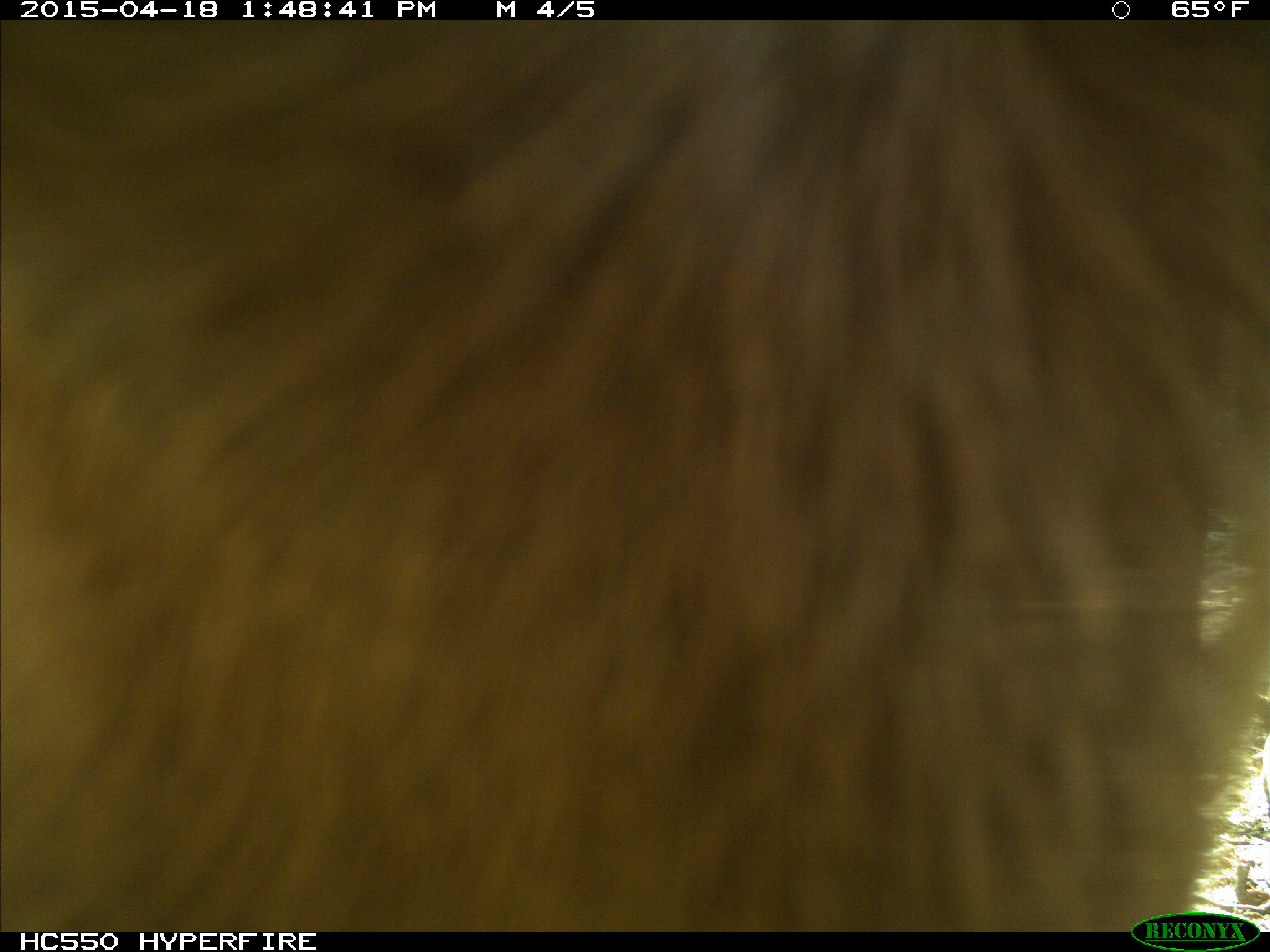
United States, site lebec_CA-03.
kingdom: Animalia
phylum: Chordata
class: Mammalia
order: Artiodactyla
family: Bovidae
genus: Bos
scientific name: Bos taurus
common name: domestic cow